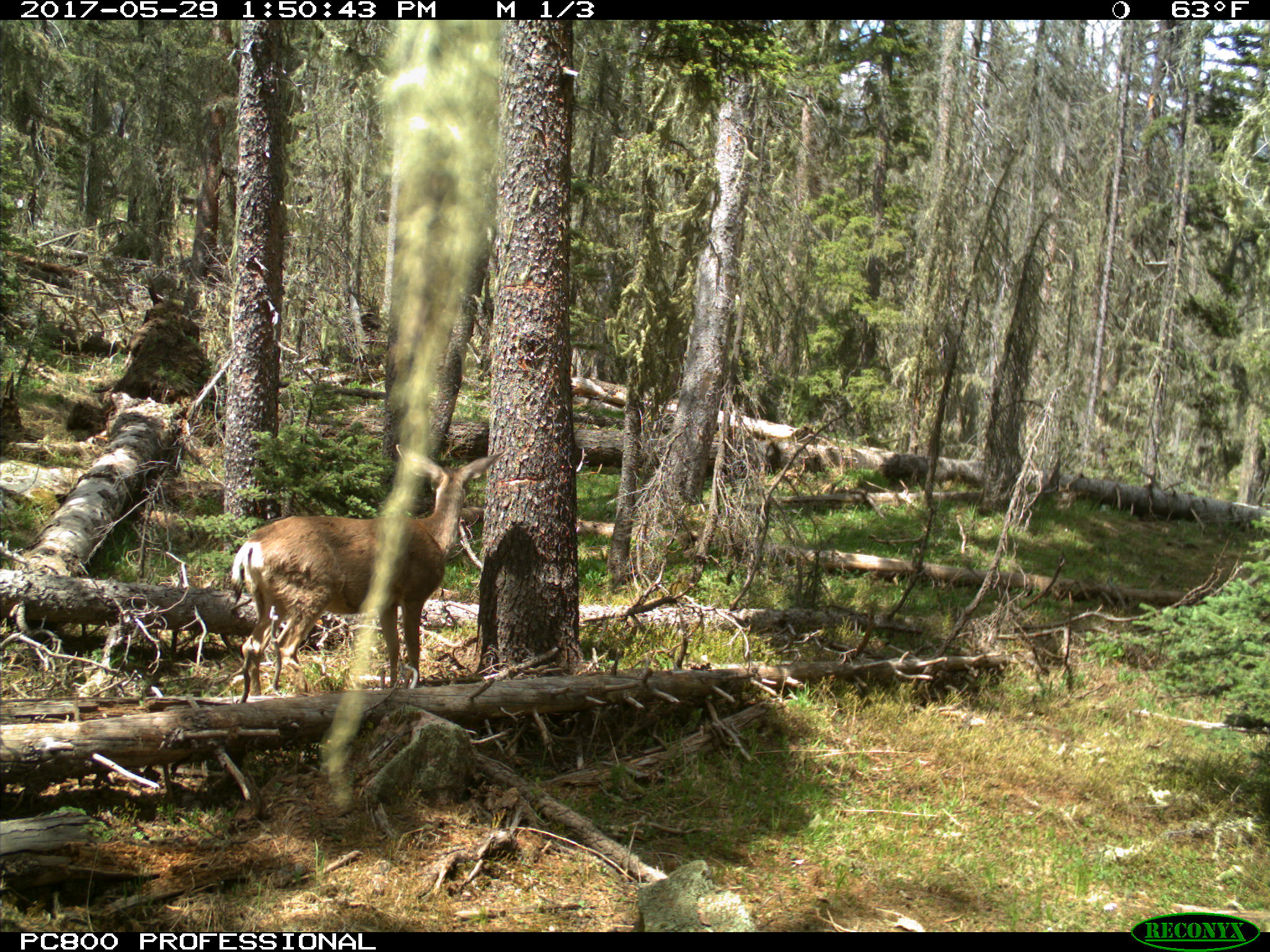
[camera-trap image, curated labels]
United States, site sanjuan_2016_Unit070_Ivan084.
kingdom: Animalia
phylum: Chordata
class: Mammalia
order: Artiodactyla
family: Cervidae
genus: Odocoileus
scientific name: Odocoileus hemionus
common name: mule deer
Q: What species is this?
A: Odocoileus hemionus (mule deer).